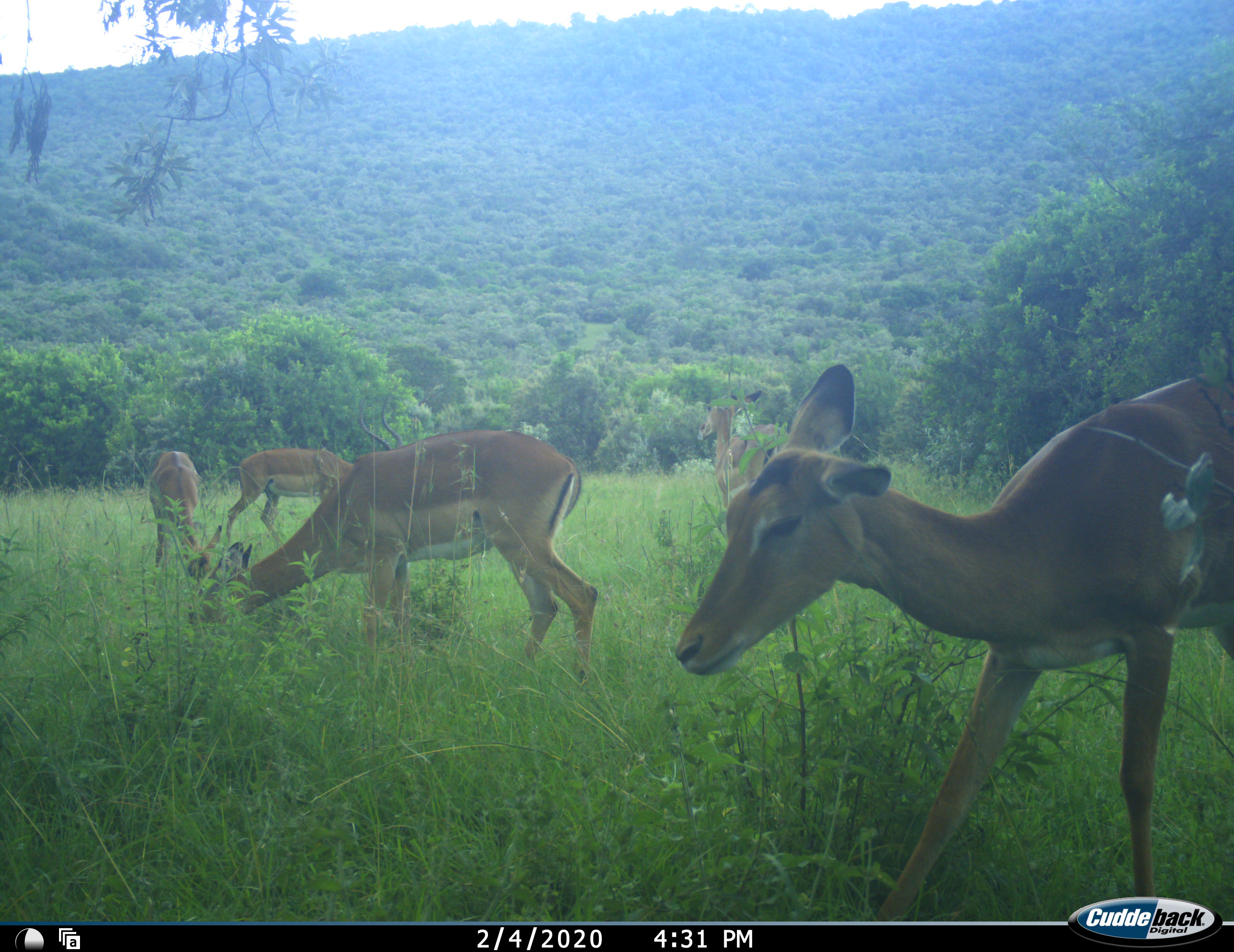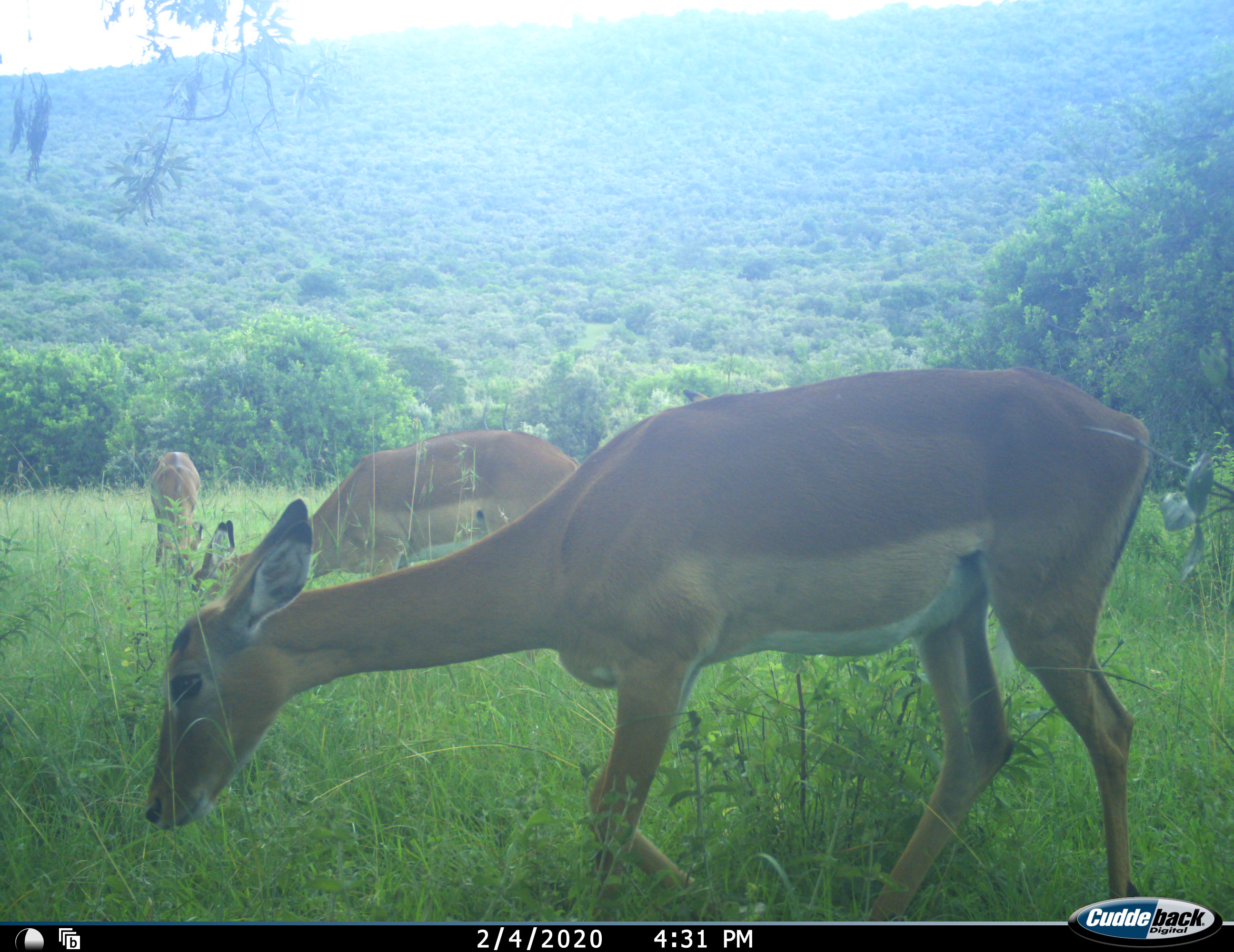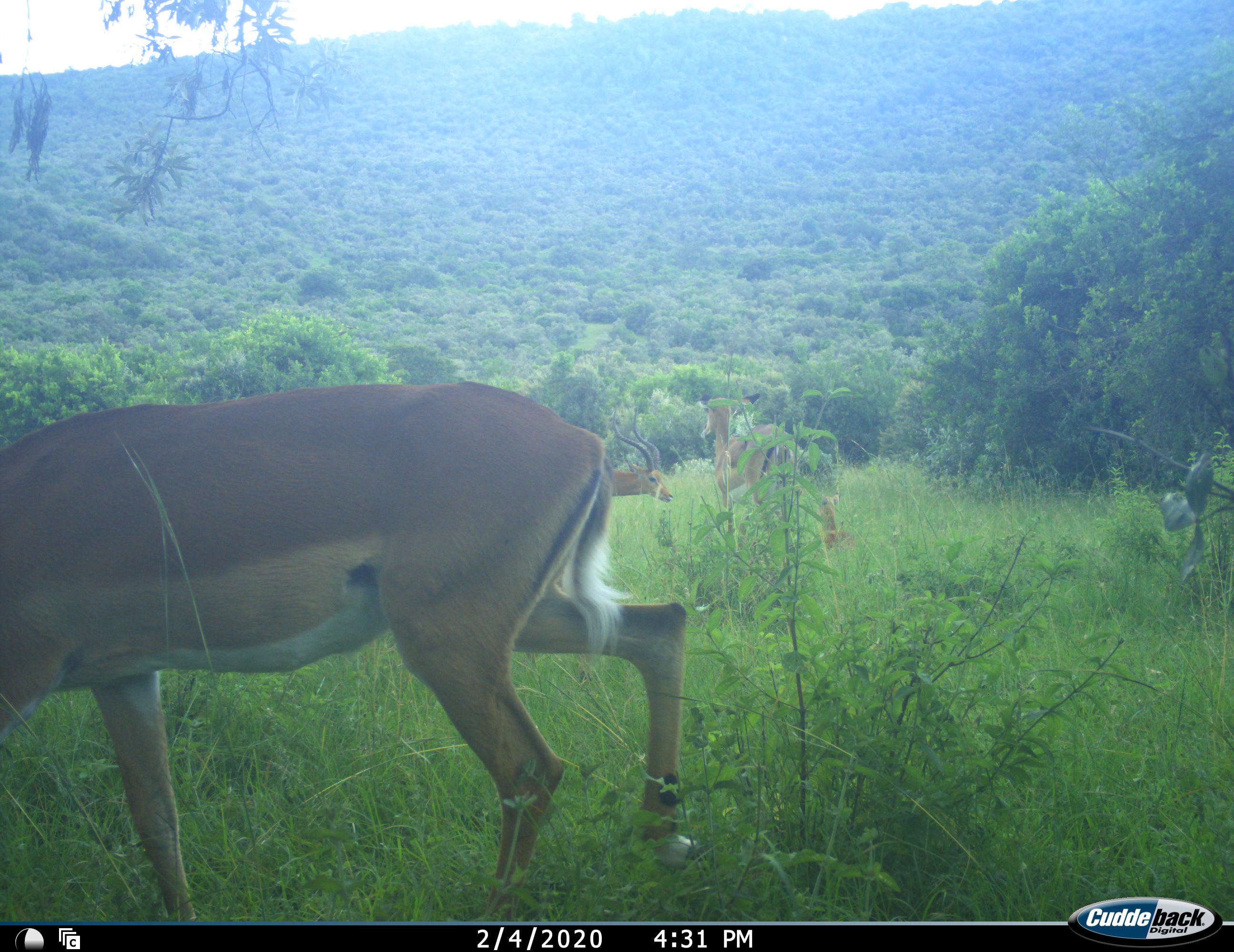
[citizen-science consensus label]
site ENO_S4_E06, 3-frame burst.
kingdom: Animalia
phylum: Chordata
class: Mammalia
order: Artiodactyla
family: Bovidae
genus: Aepyceros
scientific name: Aepyceros melampus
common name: impala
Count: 5.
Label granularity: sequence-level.